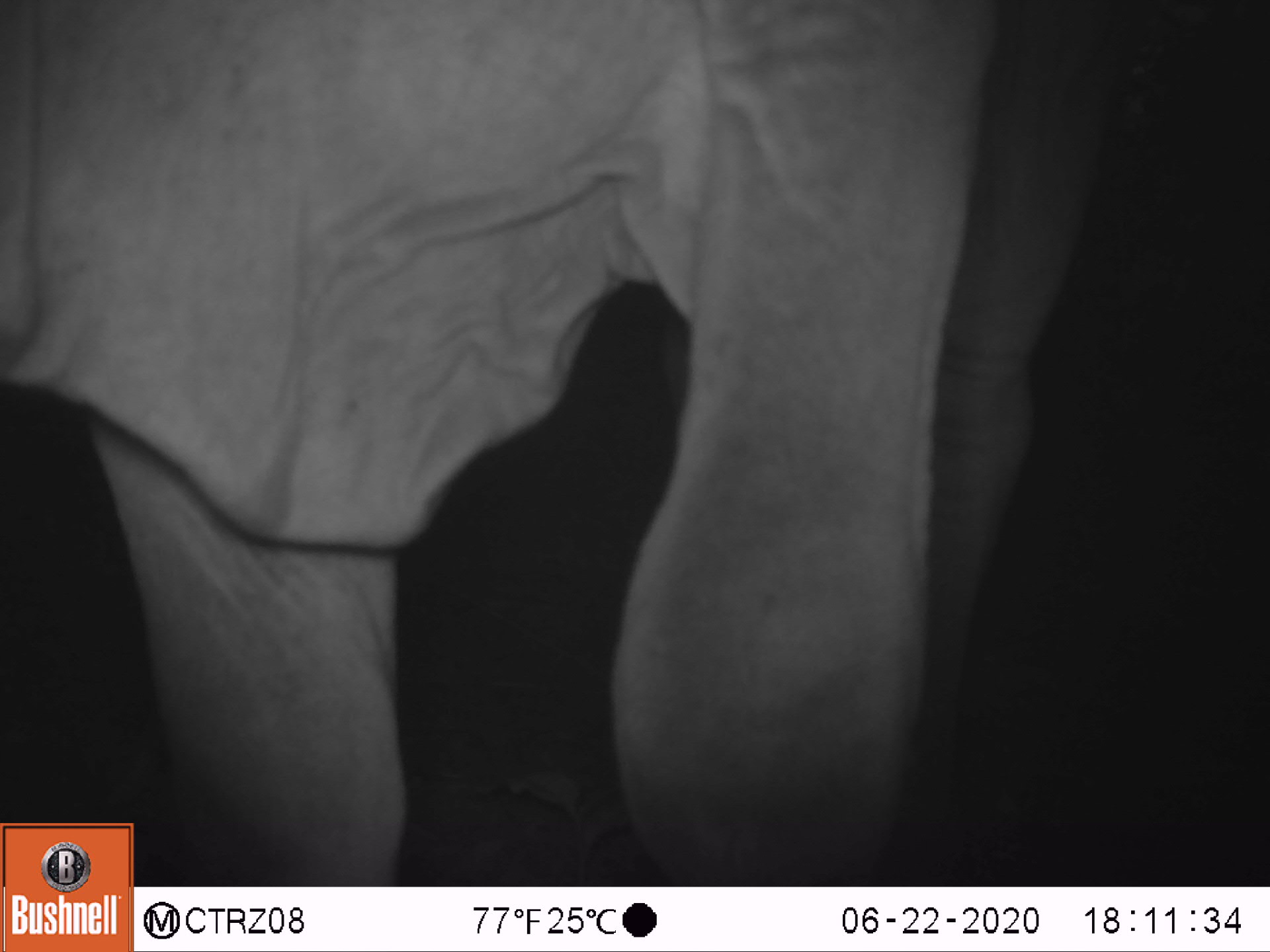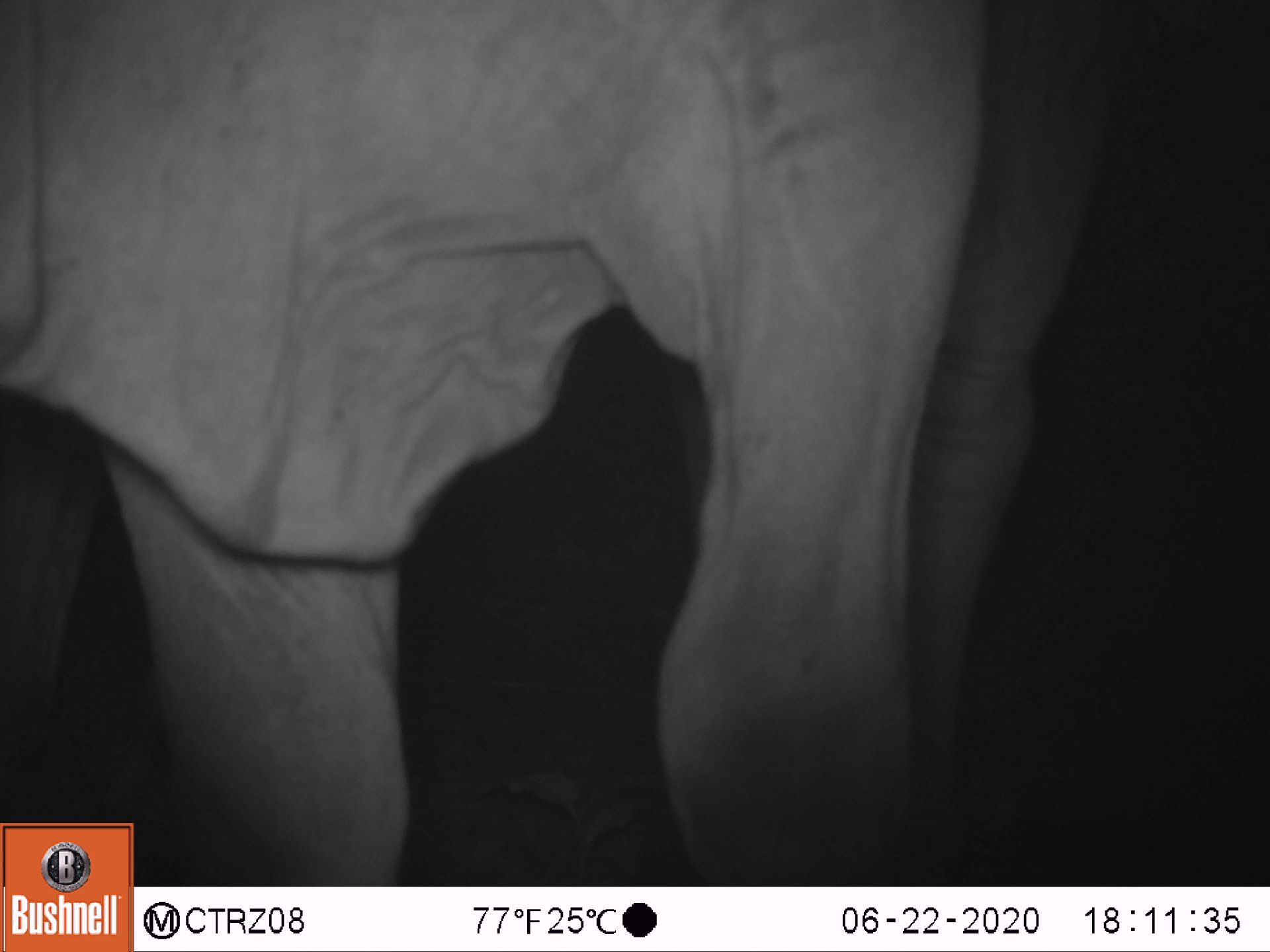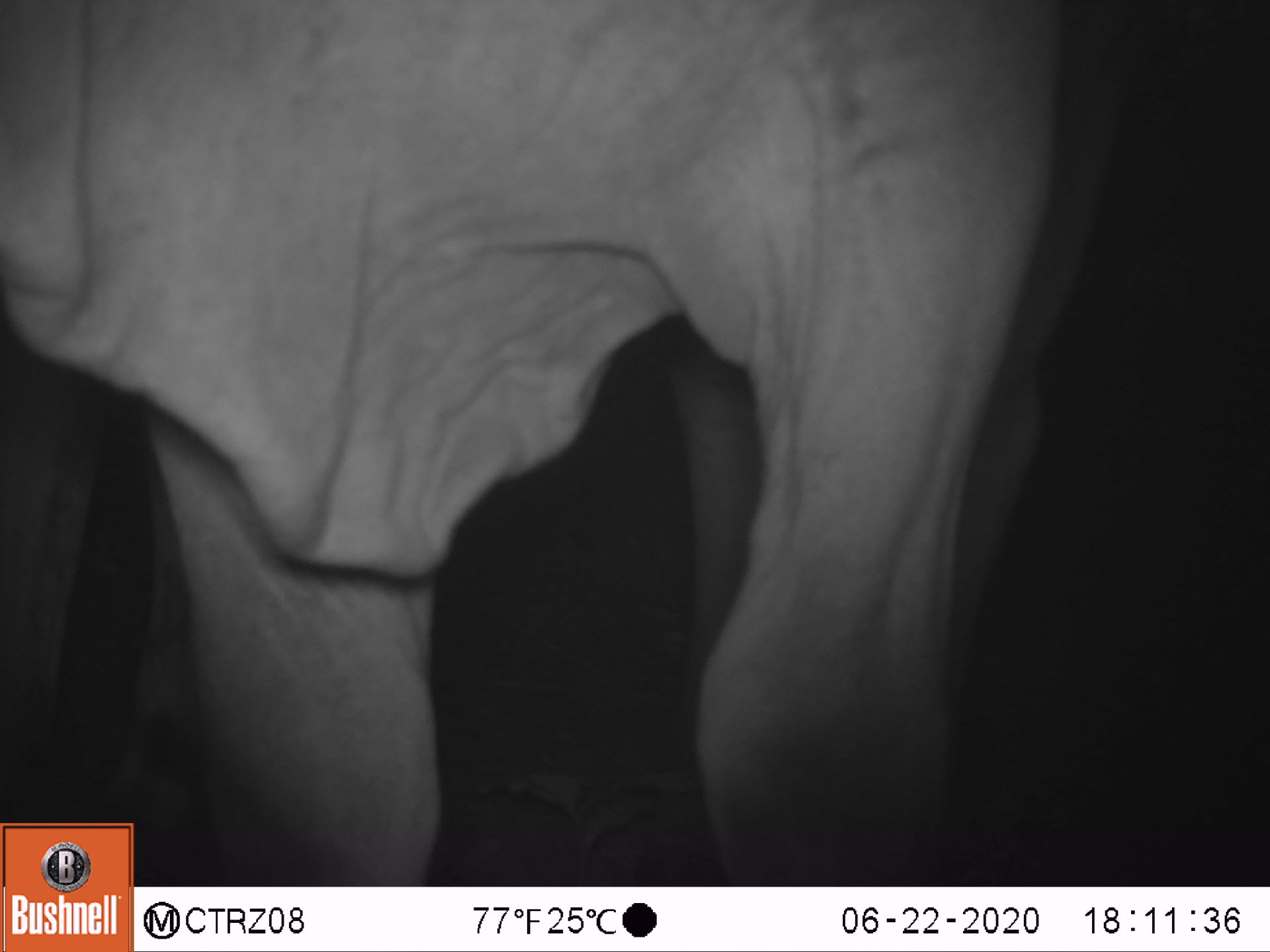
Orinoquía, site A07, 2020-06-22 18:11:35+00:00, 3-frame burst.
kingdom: Animalia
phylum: Chordata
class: Mammalia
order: Artiodactyla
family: Bovidae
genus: Bos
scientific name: Bos taurus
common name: cow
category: cattle